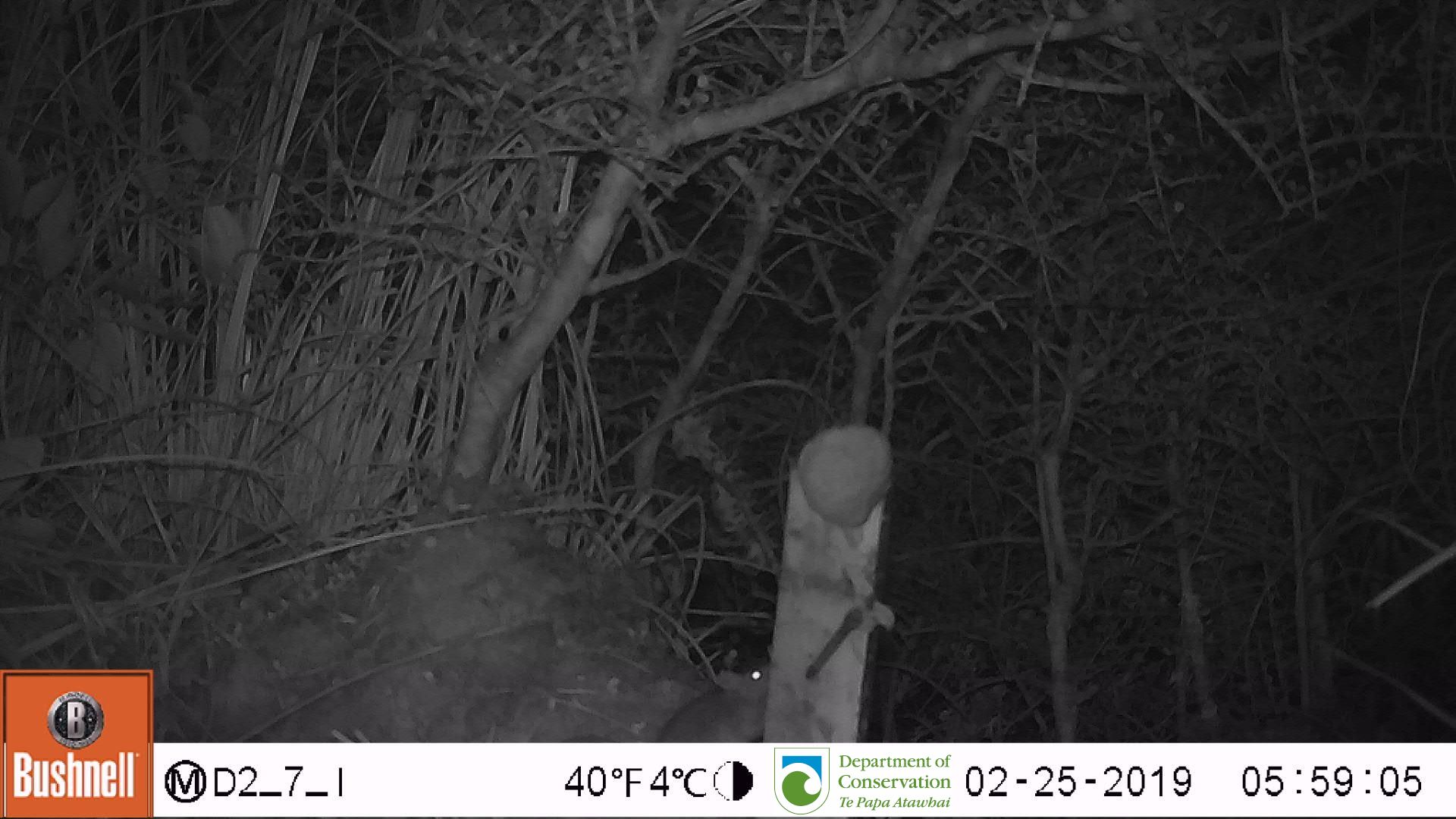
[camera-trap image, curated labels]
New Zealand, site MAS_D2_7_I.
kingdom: Animalia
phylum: Chordata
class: Mammalia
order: Rodentia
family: Muridae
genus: Mus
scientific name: Mus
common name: mouse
Mouse (Mus).